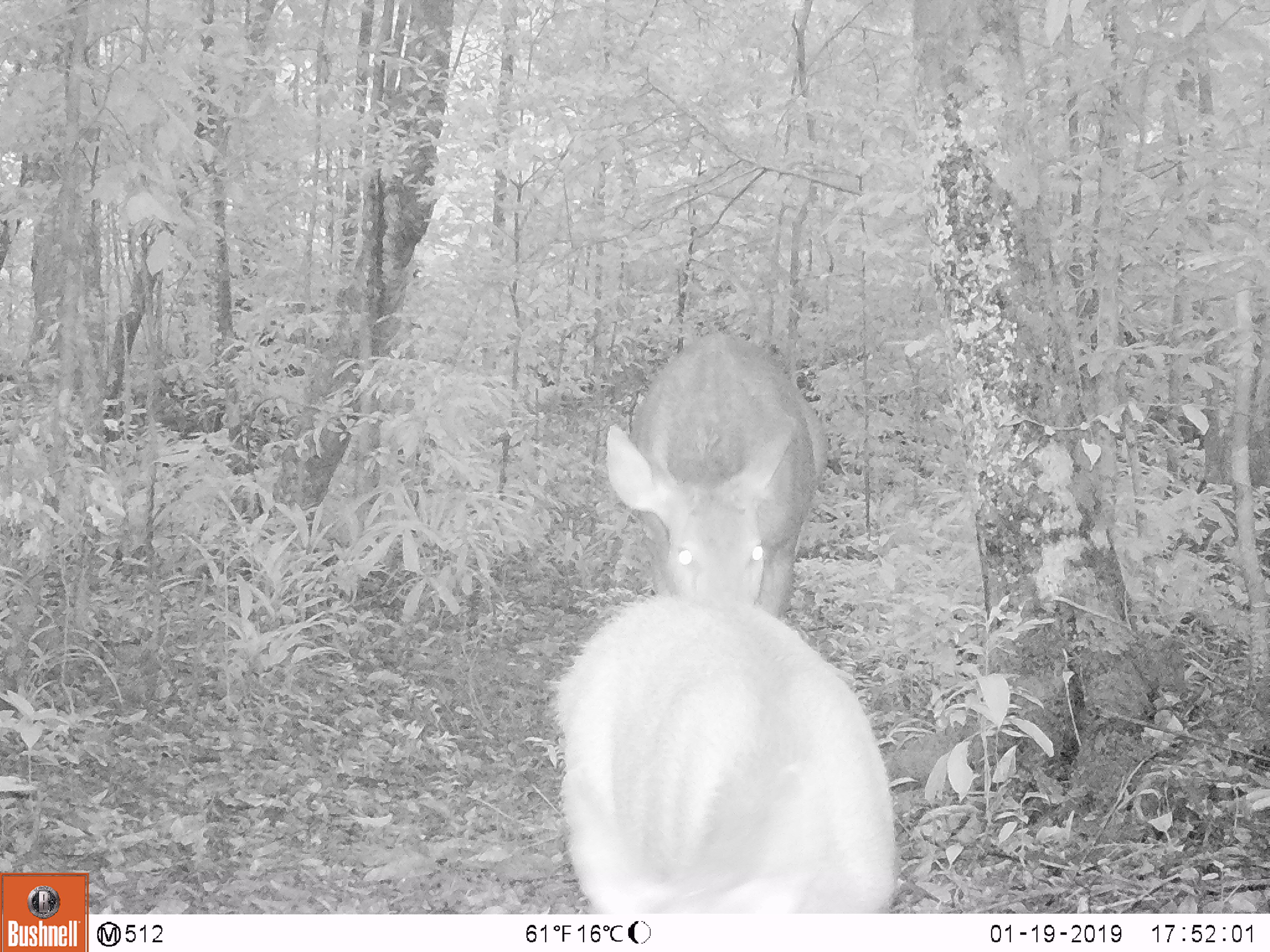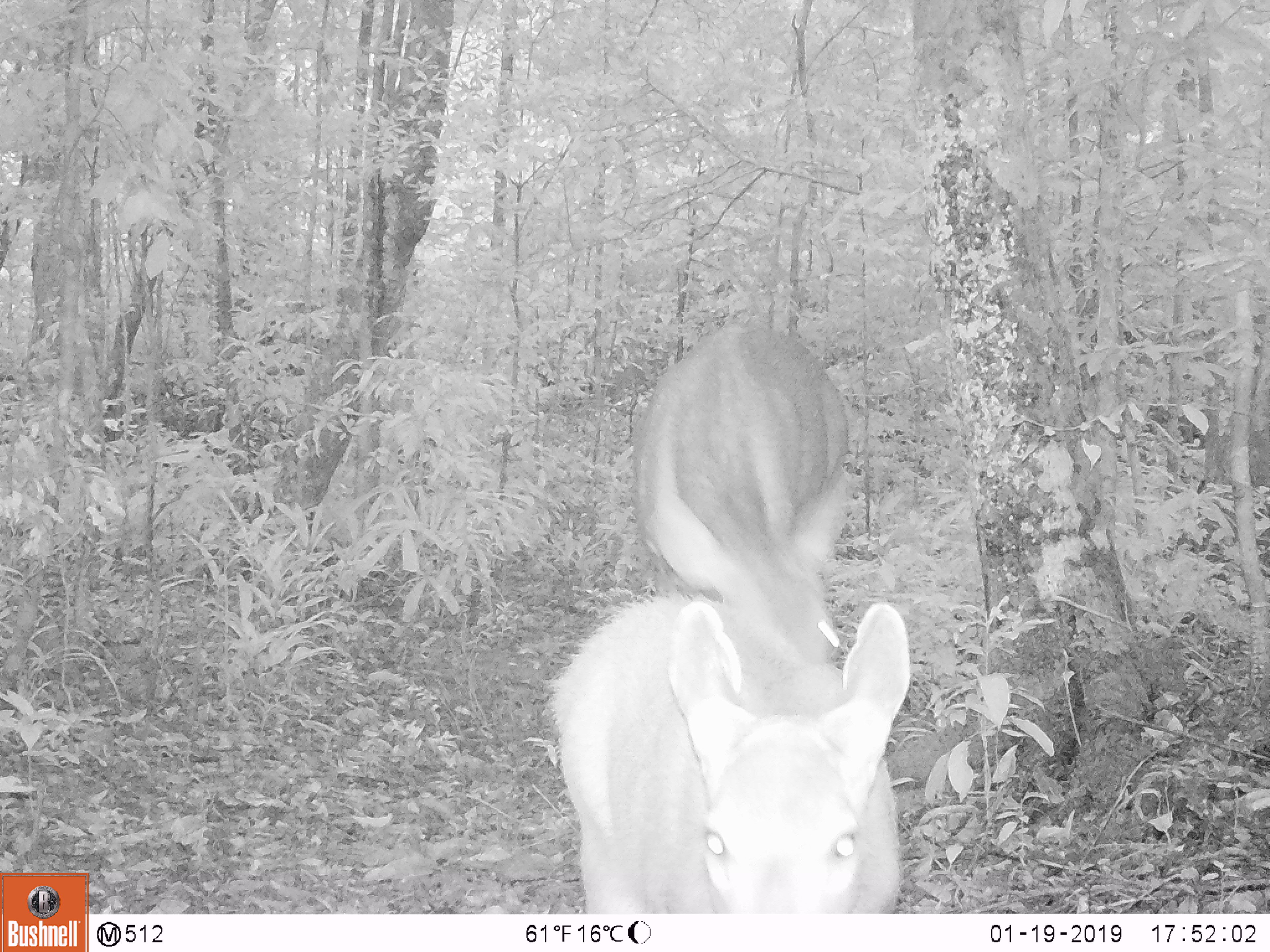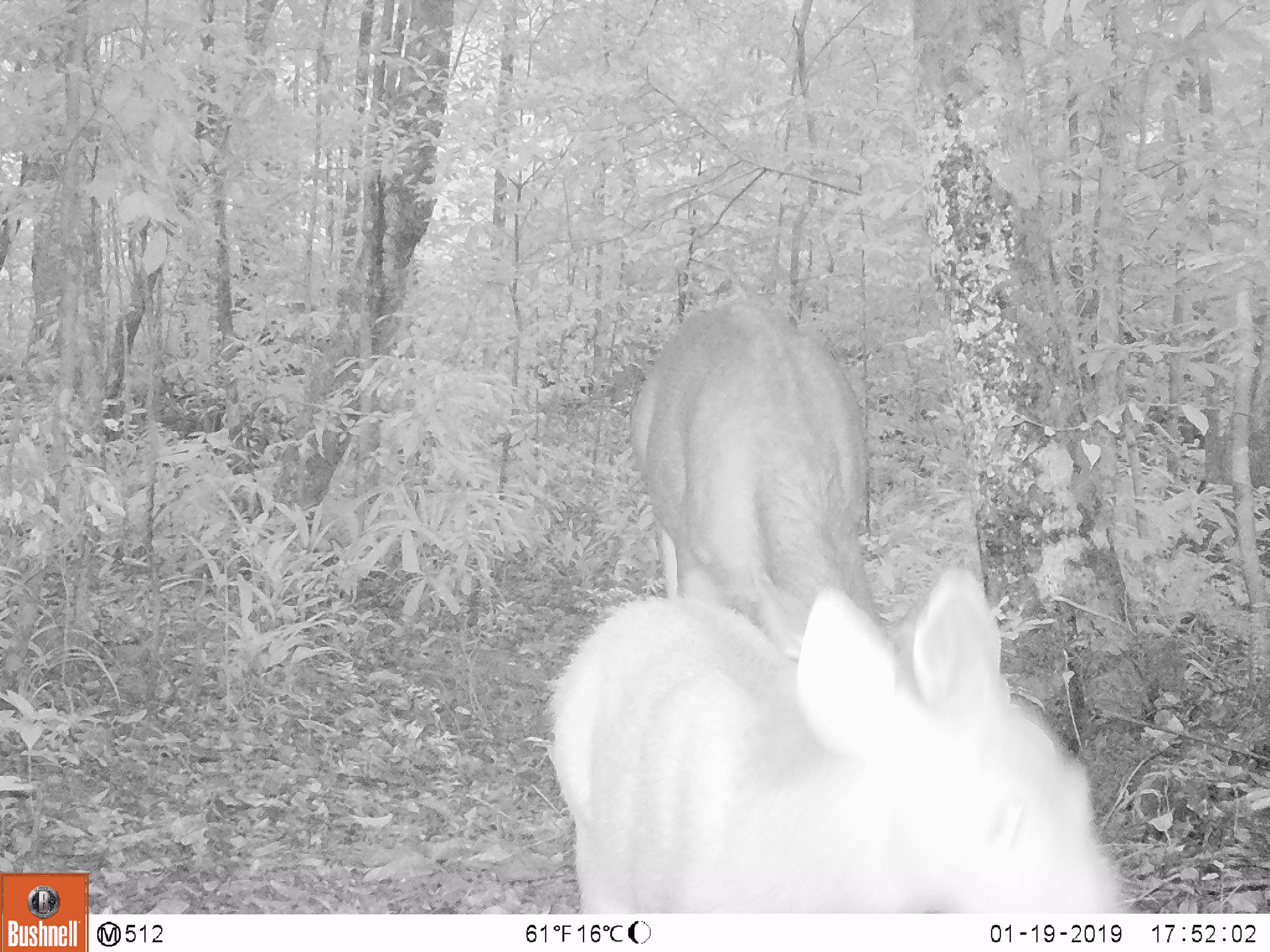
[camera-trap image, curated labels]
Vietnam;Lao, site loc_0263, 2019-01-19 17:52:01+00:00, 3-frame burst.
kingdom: Animalia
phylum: Chordata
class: Mammalia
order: Artiodactyla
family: Cervidae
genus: Rusa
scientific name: Rusa unicolor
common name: sambar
Sambar (Rusa unicolor). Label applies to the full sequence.